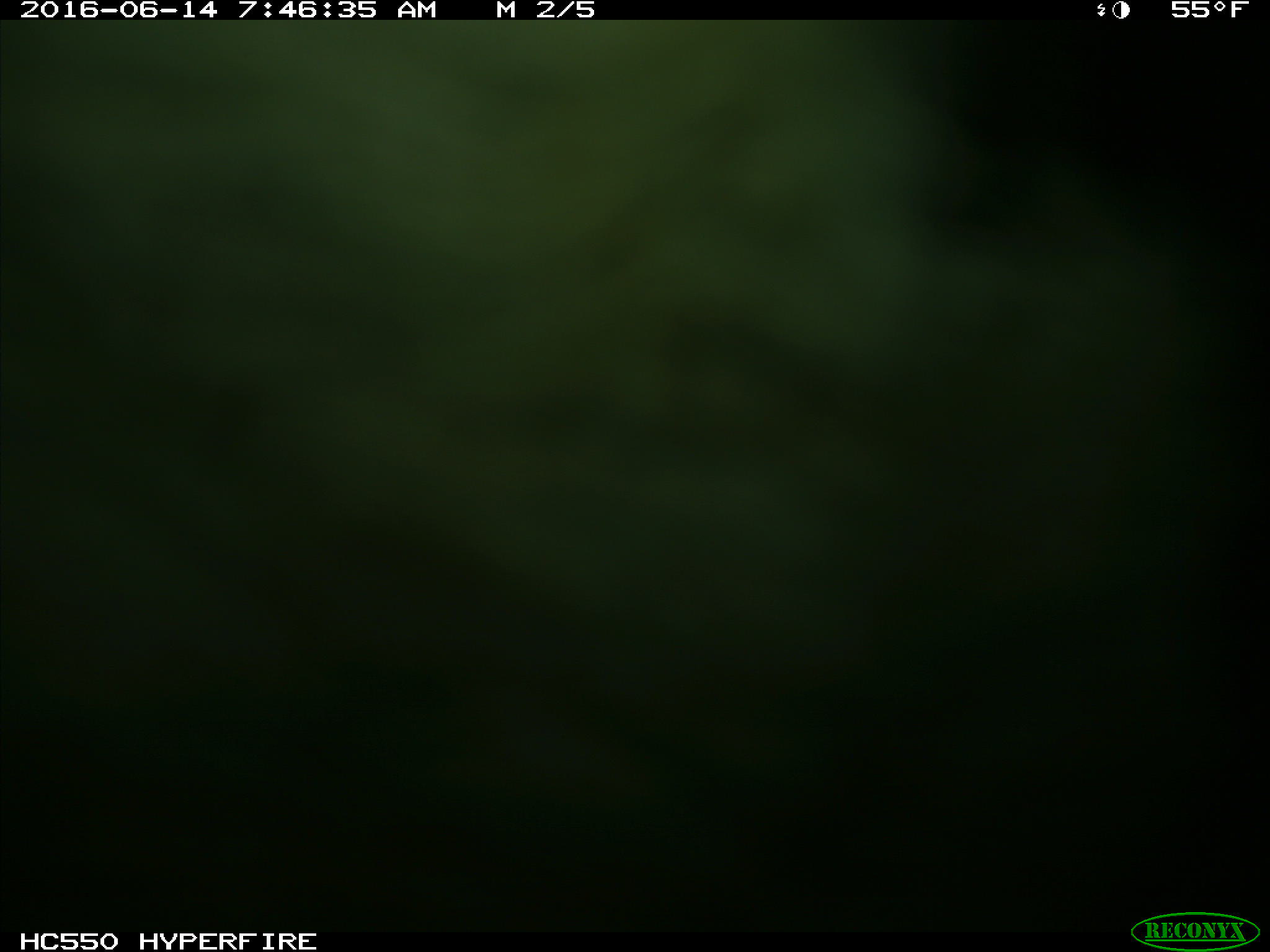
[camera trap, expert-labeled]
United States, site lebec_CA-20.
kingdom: Animalia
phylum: Chordata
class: Mammalia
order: Artiodactyla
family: Bovidae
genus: Bos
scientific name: Bos taurus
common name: domestic cow